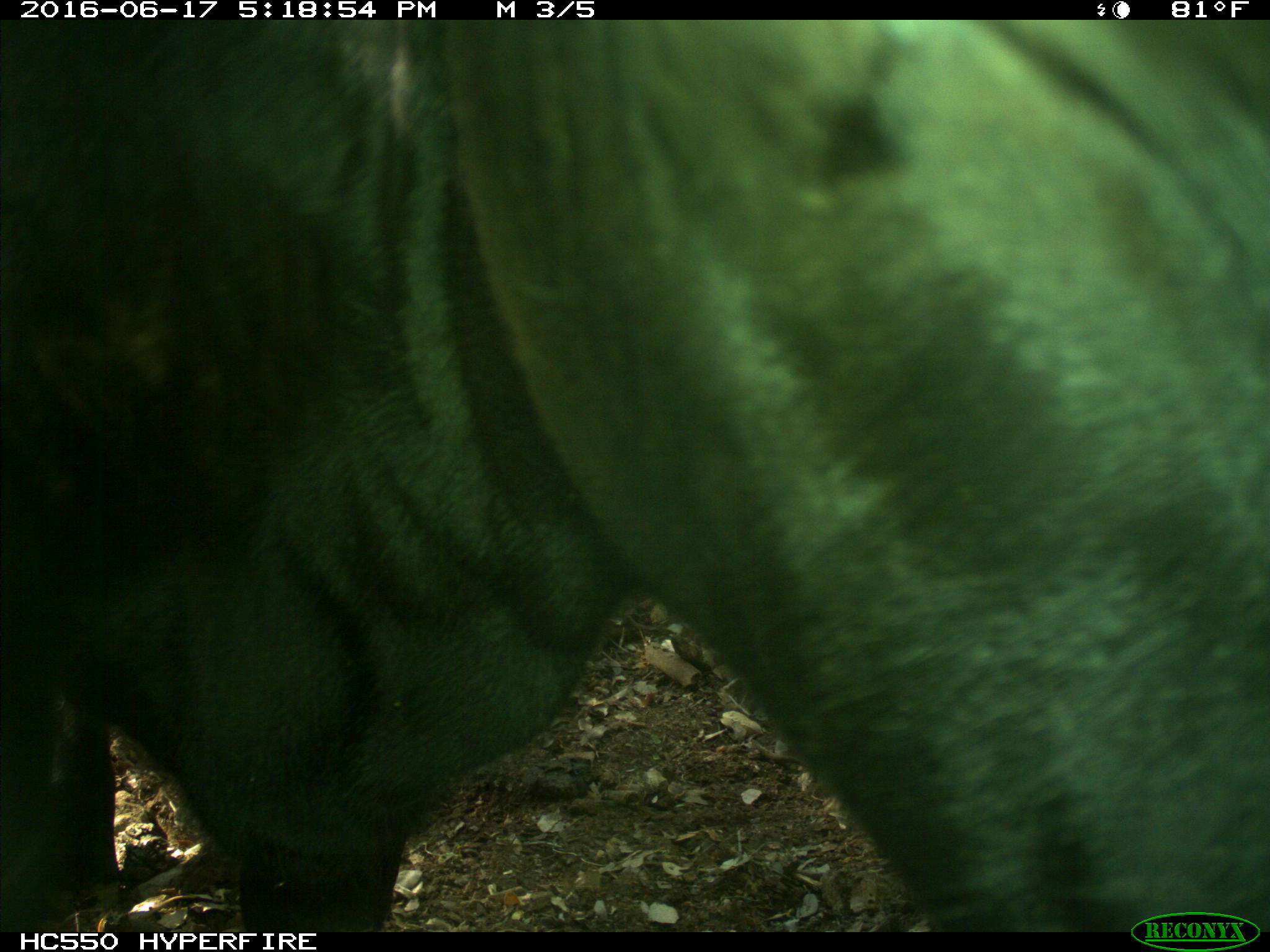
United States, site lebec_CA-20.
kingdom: Animalia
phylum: Chordata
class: Mammalia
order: Artiodactyla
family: Bovidae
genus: Bos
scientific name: Bos taurus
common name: domestic cow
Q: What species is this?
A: Bos taurus (domestic cow).